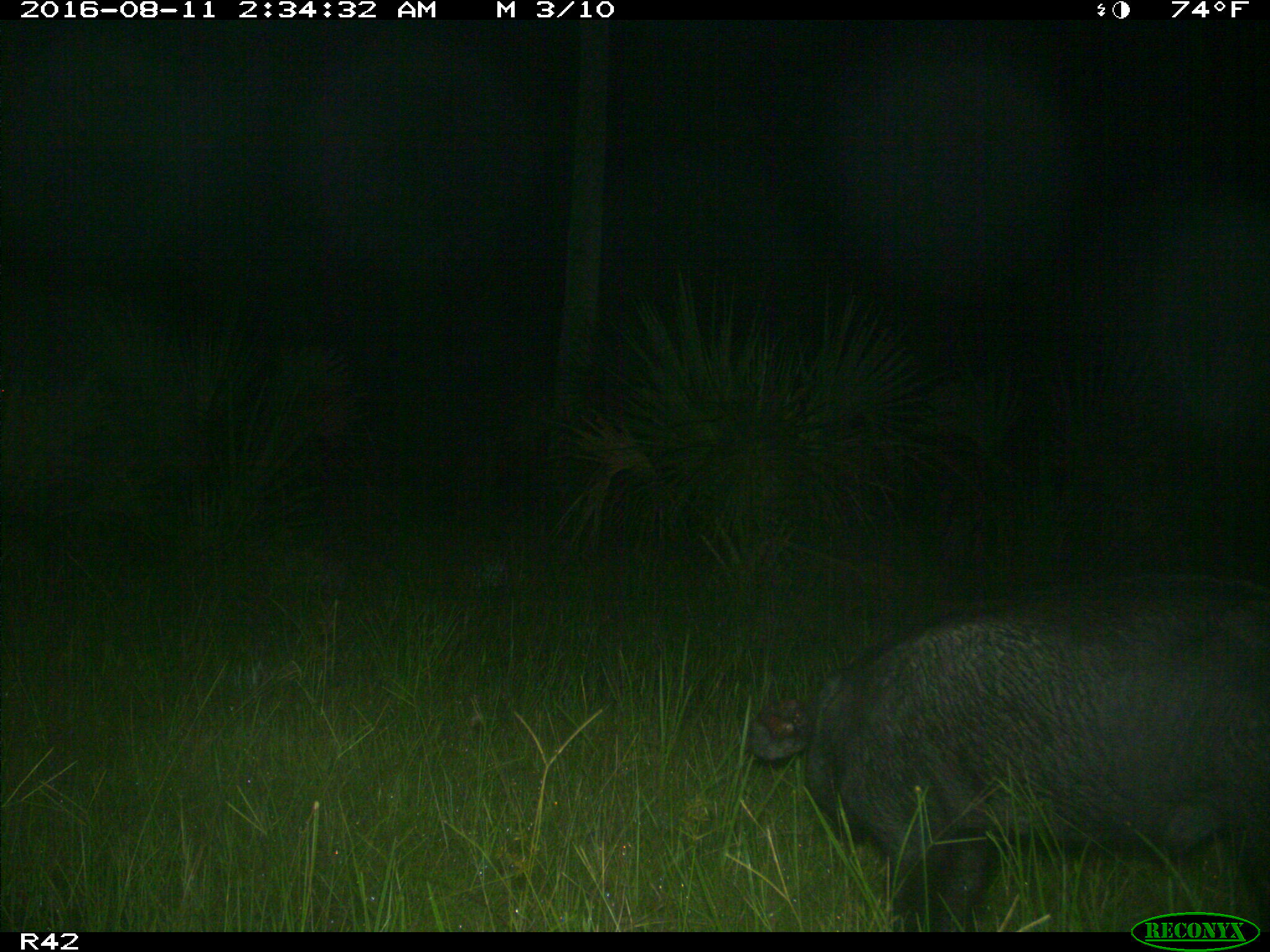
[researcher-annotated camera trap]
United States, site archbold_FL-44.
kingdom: Animalia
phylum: Chordata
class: Mammalia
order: Artiodactyla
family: Suidae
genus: Sus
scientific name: Sus scrofa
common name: wild boar